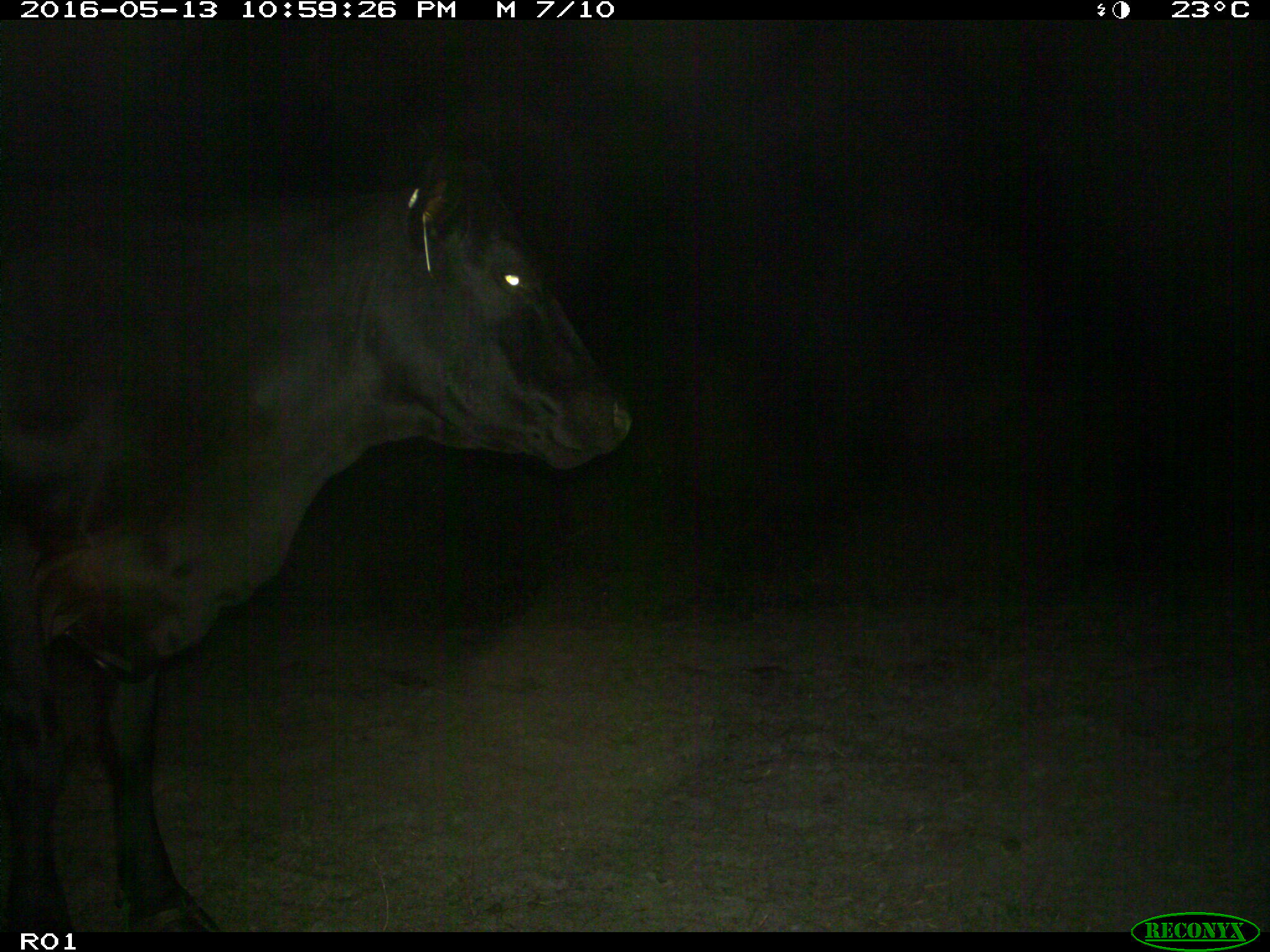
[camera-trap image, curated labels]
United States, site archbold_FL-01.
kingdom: Animalia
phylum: Chordata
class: Mammalia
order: Artiodactyla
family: Bovidae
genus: Bos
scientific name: Bos taurus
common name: domestic cow